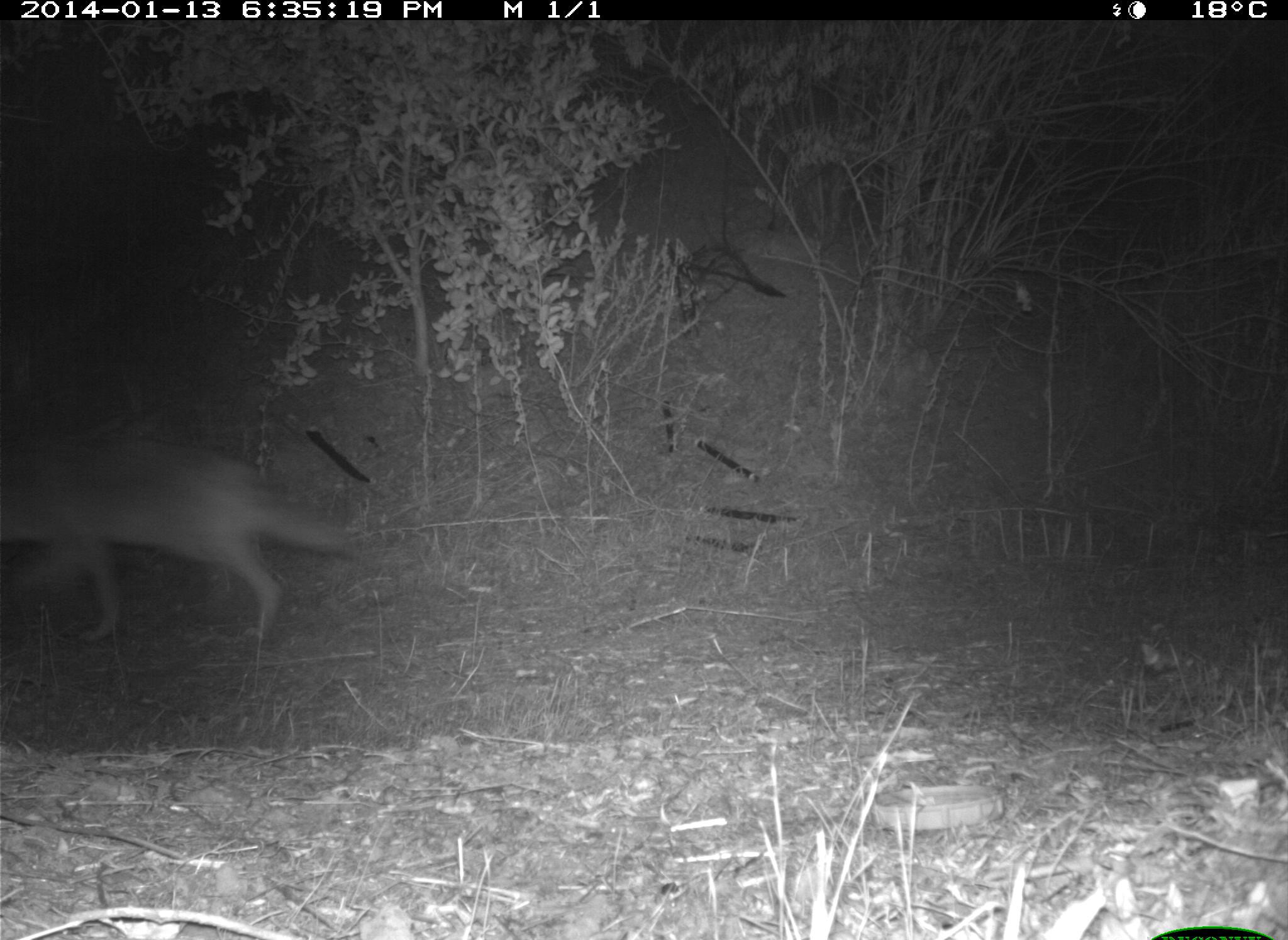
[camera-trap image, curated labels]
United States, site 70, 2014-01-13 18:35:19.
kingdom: Animalia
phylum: Chordata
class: Mammalia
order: Carnivora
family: Canidae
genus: Canis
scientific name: Canis latrans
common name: coyote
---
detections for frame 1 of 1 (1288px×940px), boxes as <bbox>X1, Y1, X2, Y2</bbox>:
coyote: <bbox>0, 437, 352, 646</bbox>